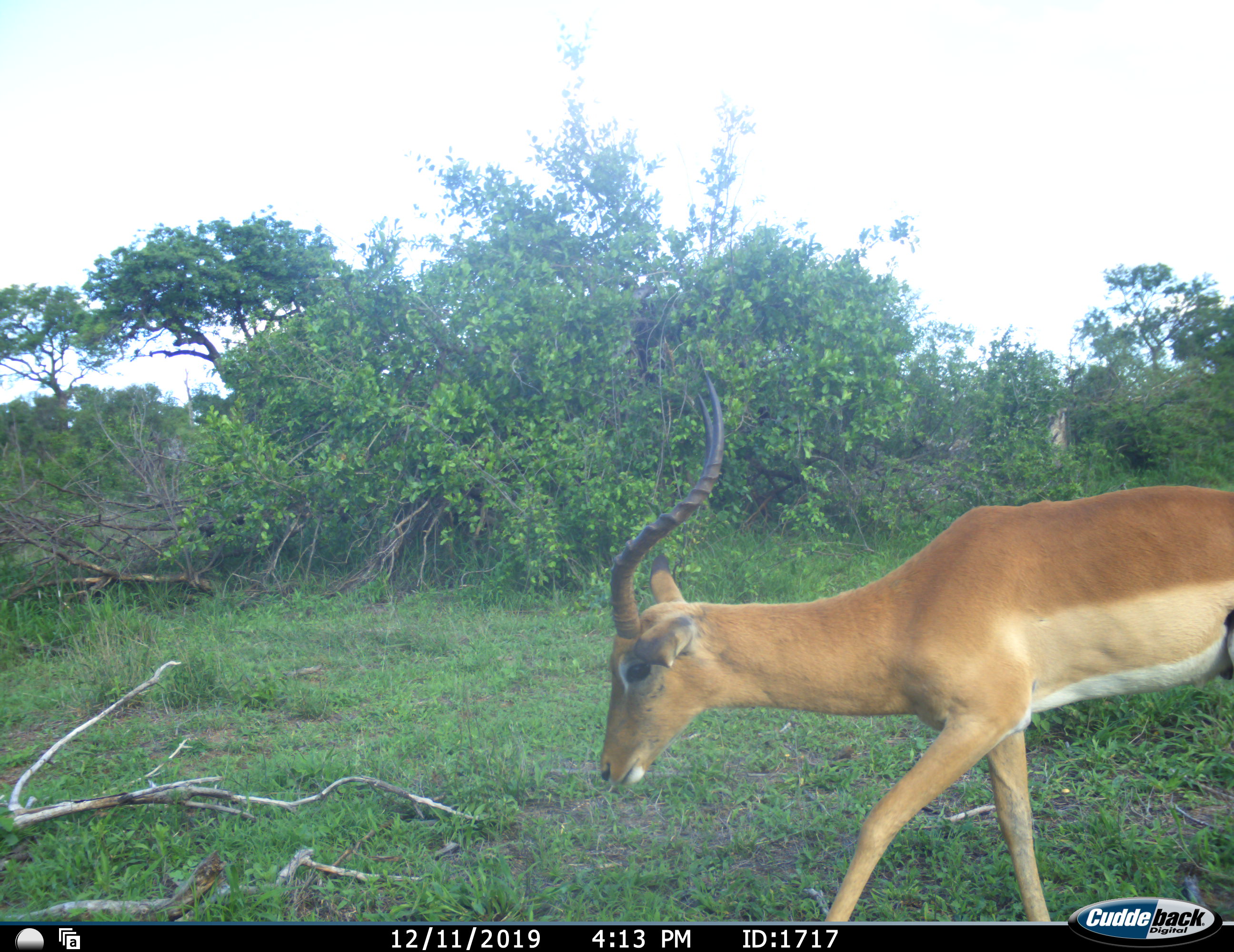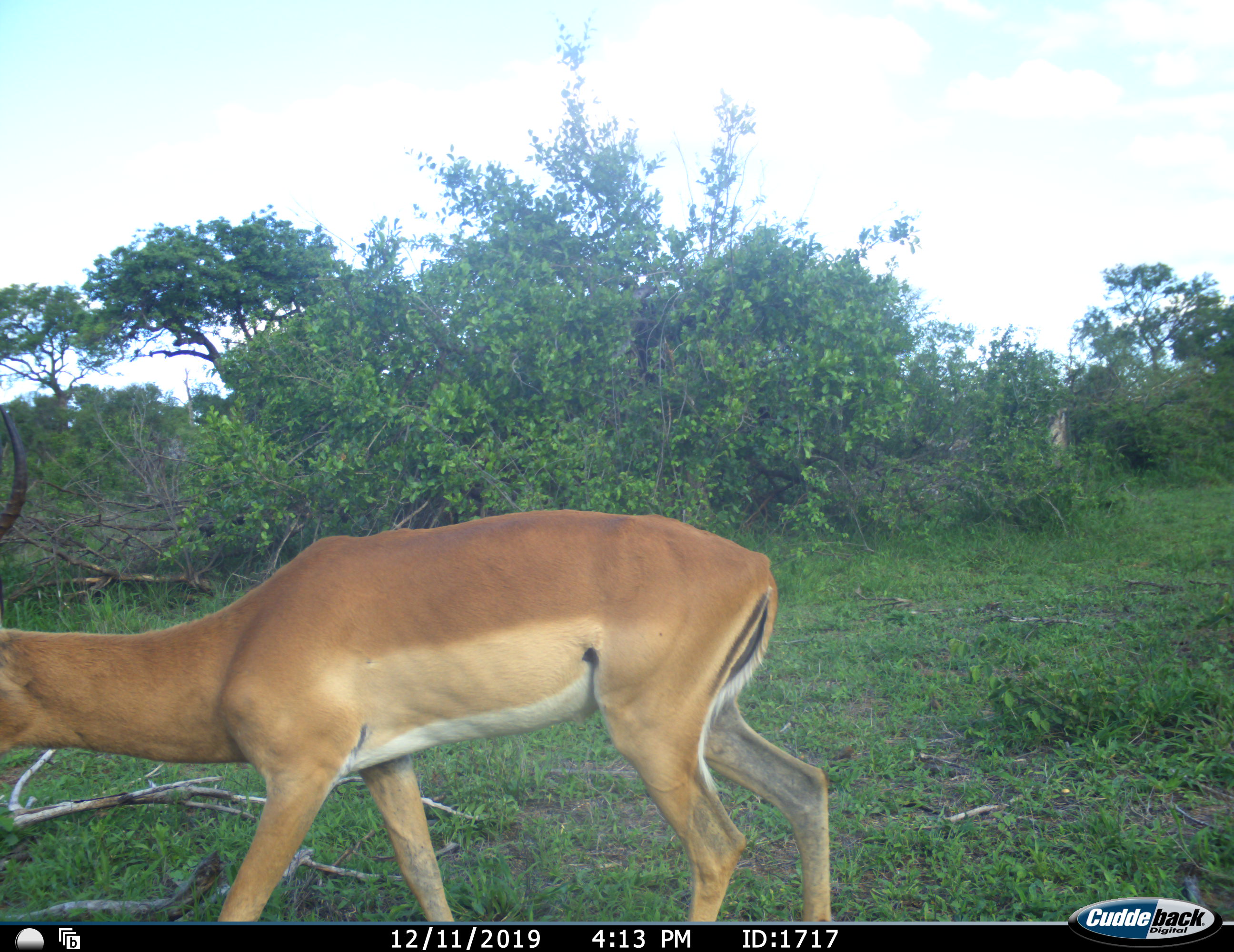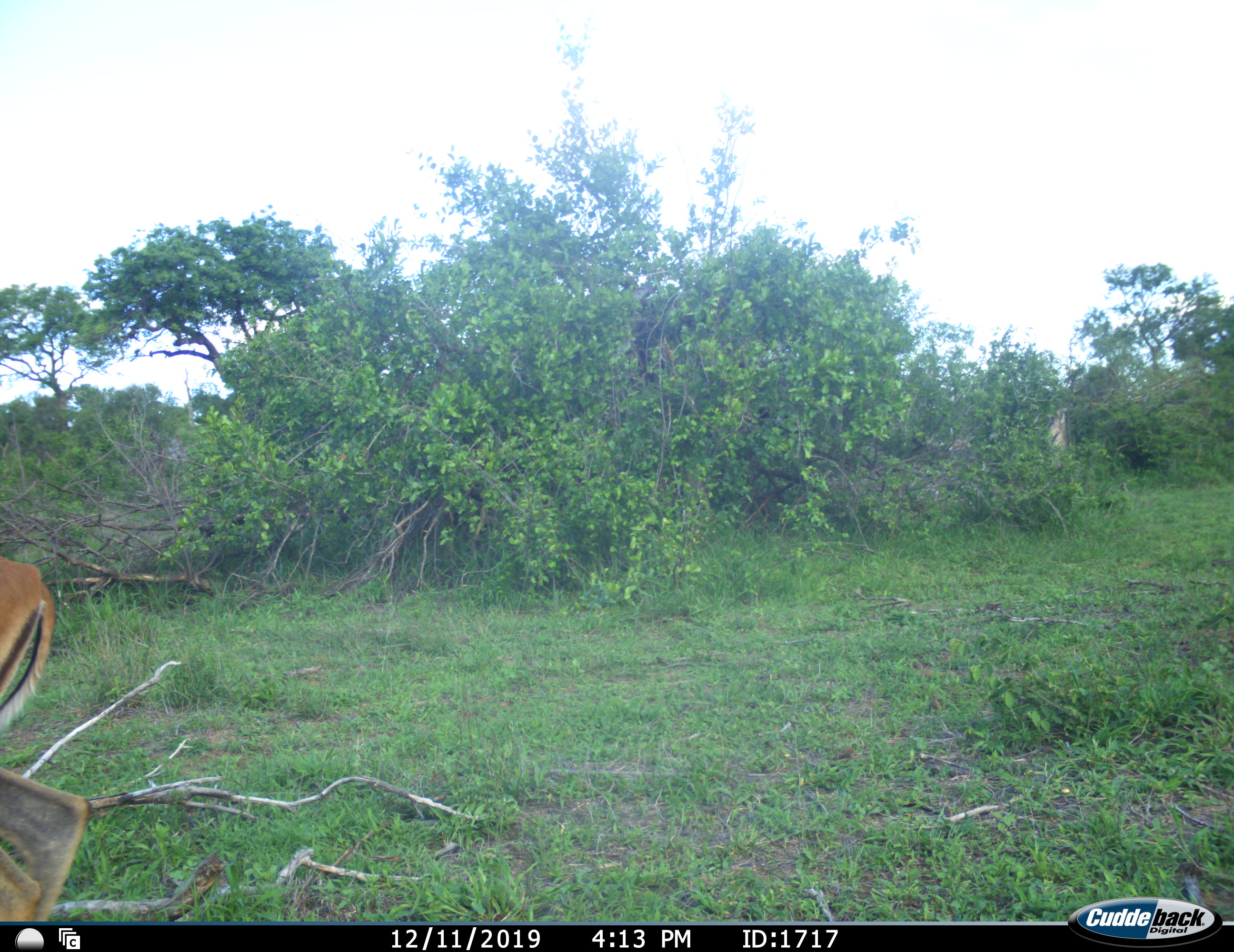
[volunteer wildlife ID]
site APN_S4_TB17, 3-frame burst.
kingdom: Animalia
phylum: Chordata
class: Mammalia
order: Artiodactyla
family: Bovidae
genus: Aepyceros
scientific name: Aepyceros melampus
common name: impala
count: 1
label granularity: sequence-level